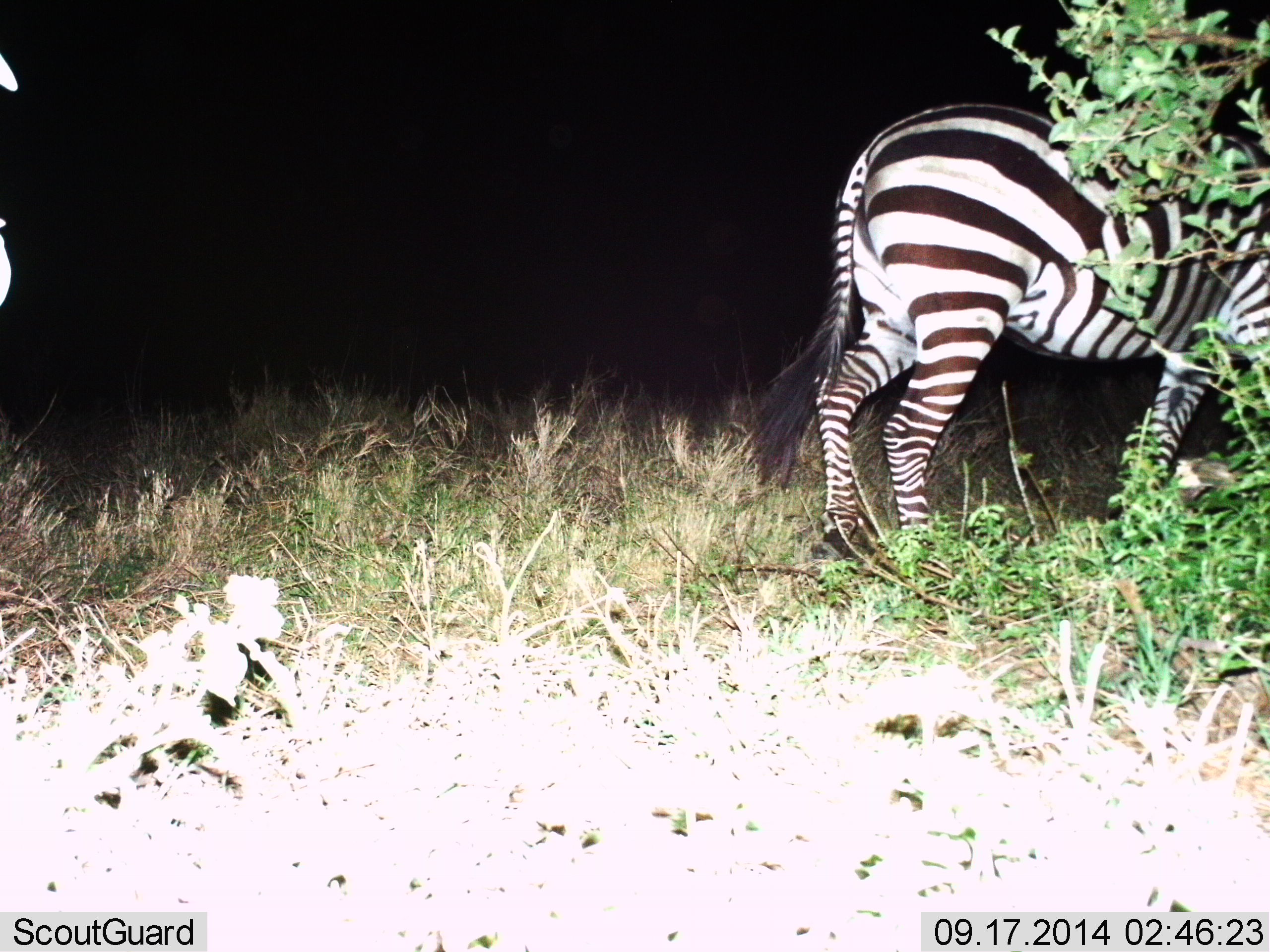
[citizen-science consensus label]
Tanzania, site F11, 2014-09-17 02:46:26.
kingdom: Animalia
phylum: Chordata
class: Mammalia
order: Perissodactyla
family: Equidae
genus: Equus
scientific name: Equus quagga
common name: plains zebra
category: zebra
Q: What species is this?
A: Zebra (plains zebra) (Equus quagga).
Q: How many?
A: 1.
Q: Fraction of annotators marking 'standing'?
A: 30%.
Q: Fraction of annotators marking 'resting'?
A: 0%.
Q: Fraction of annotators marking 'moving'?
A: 70%.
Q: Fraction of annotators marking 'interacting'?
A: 0%.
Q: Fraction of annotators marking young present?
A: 0%.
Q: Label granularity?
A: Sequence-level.